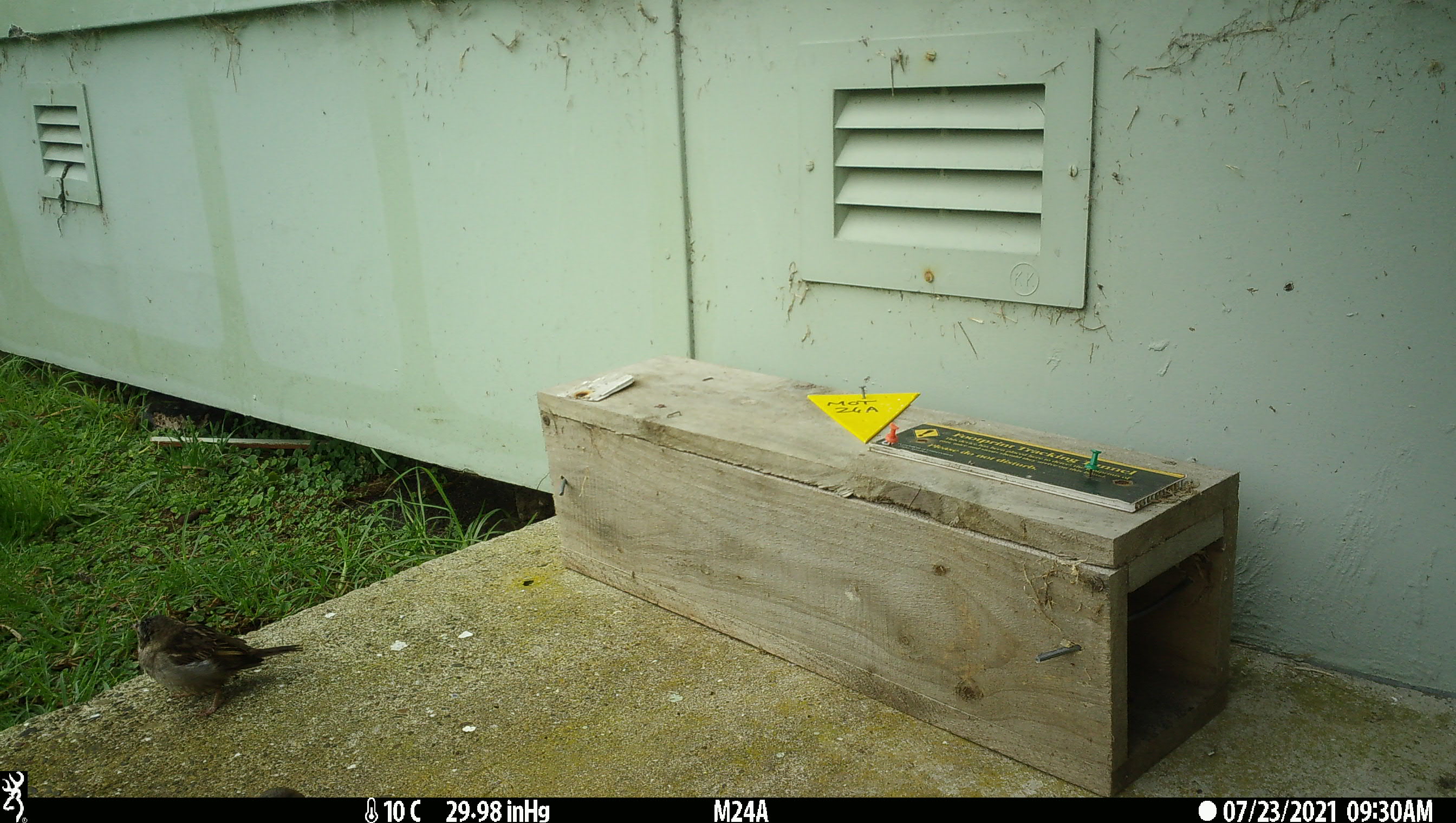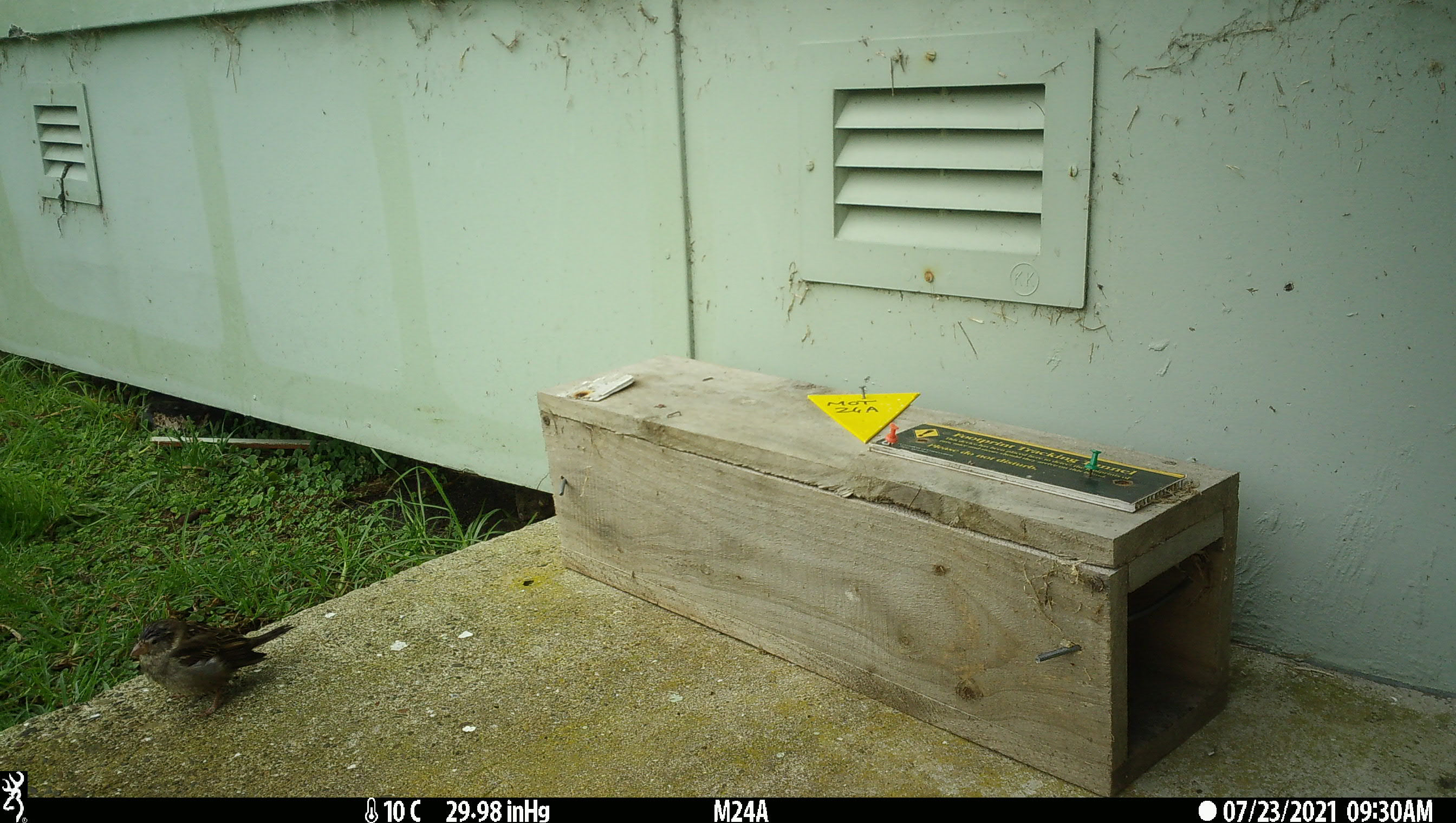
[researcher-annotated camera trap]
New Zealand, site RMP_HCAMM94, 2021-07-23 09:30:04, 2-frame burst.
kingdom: Animalia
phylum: Chordata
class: Aves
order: Passeriformes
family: Passeridae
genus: Passer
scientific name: Passer domesticus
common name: house sparrow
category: sparrow